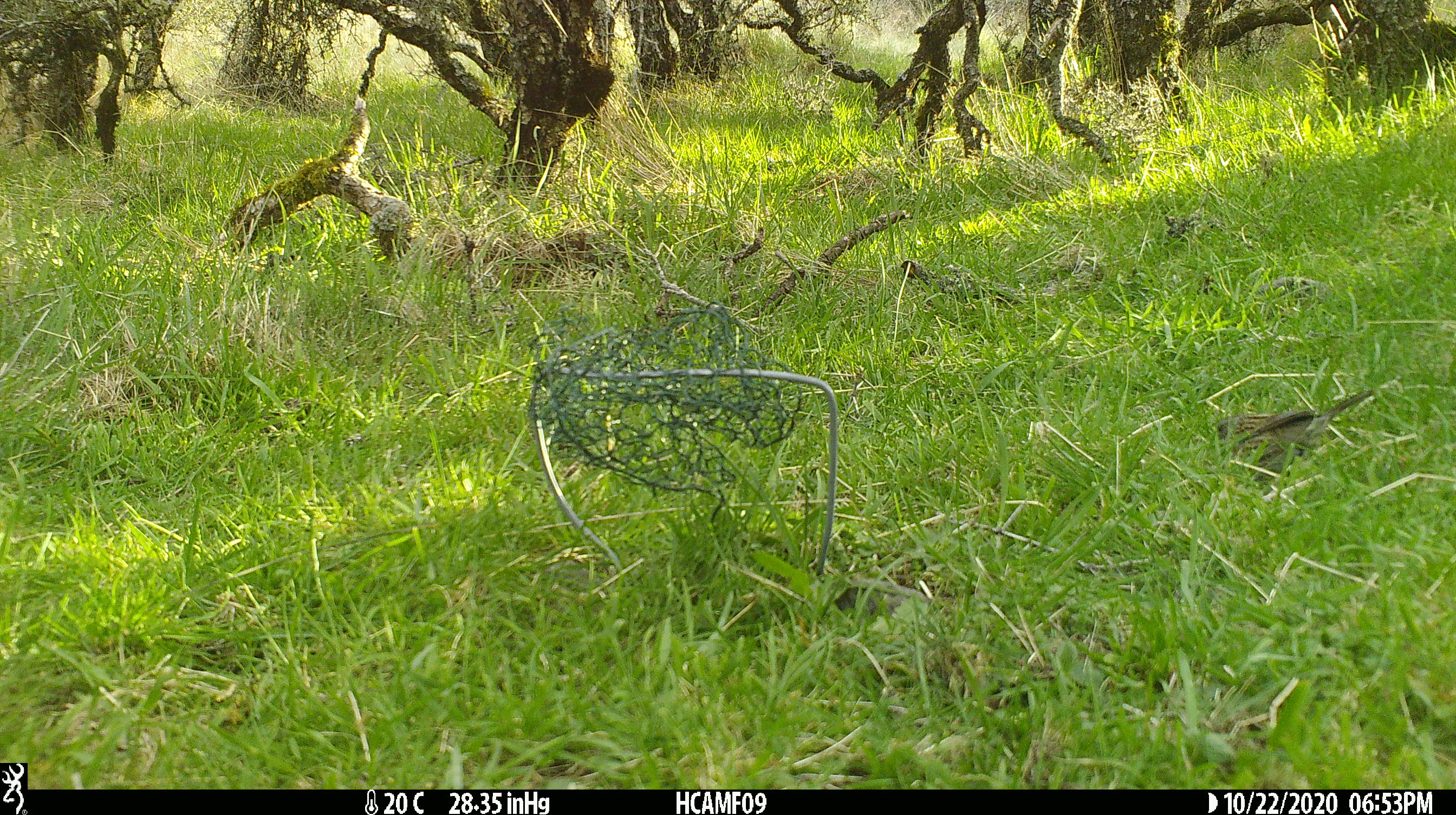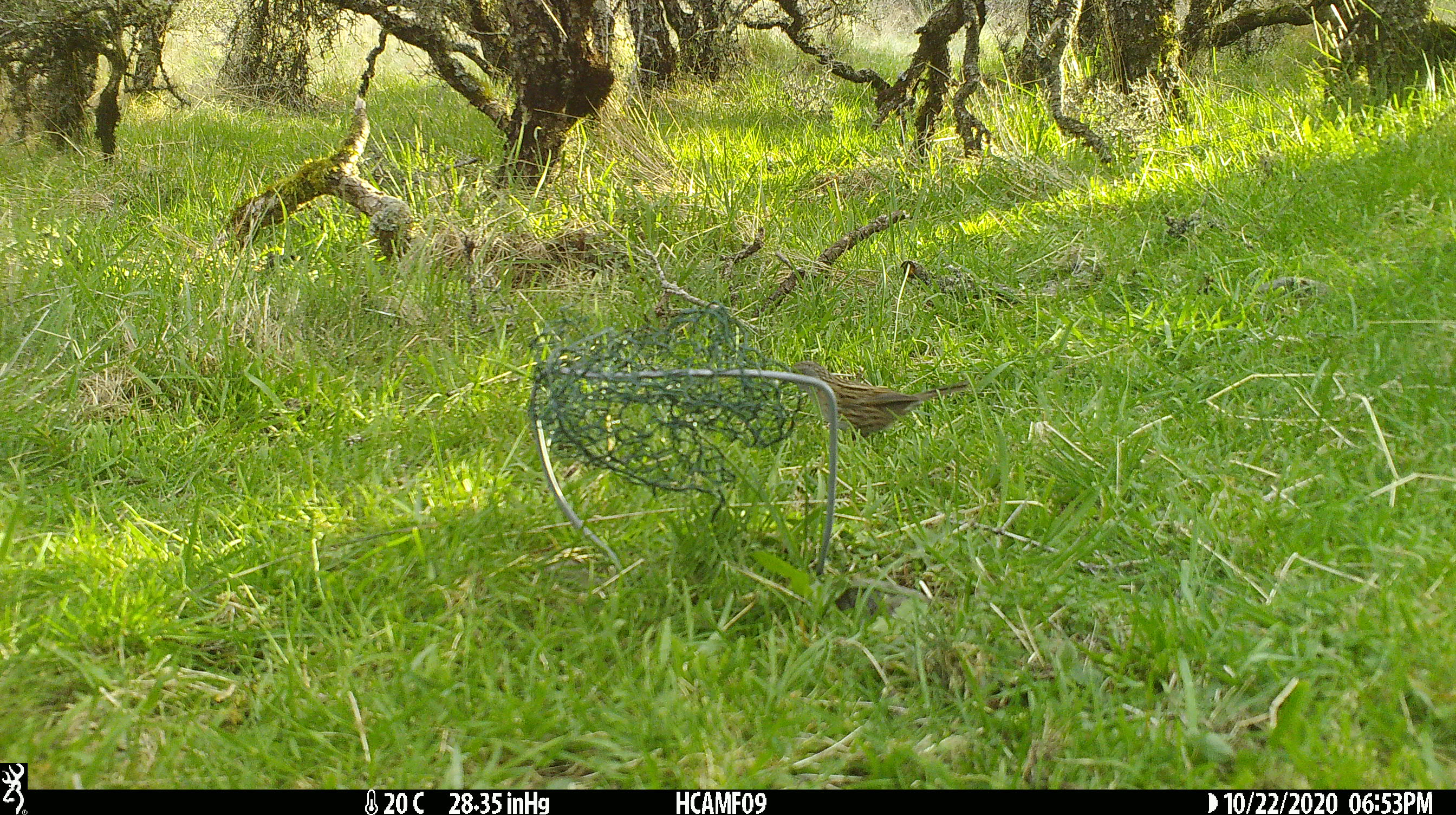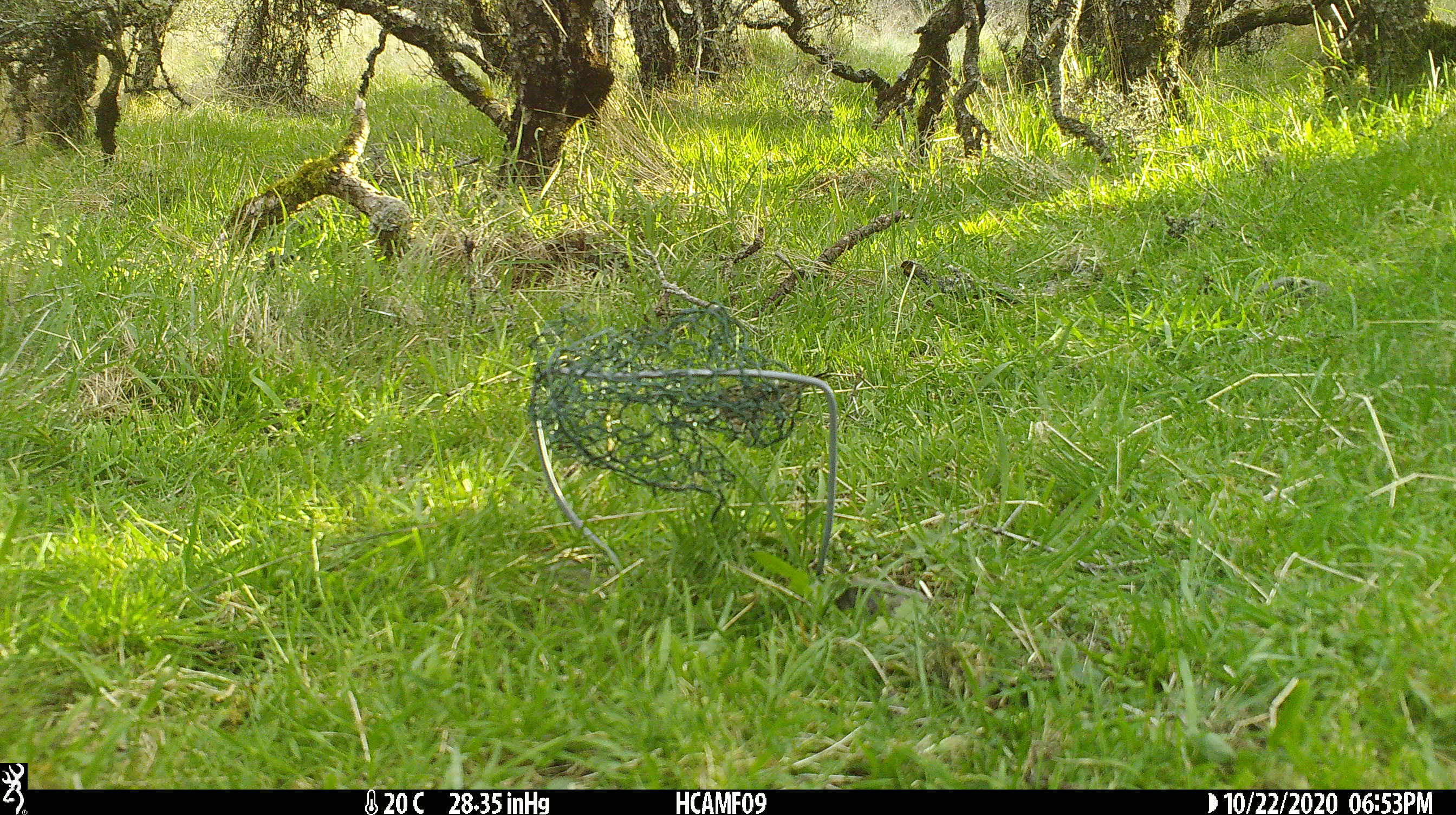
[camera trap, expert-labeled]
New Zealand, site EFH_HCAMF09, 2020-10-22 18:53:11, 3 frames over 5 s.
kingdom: Animalia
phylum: Chordata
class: Aves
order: Passeriformes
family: Prunellidae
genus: Prunella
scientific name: Prunella modularis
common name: dunnock